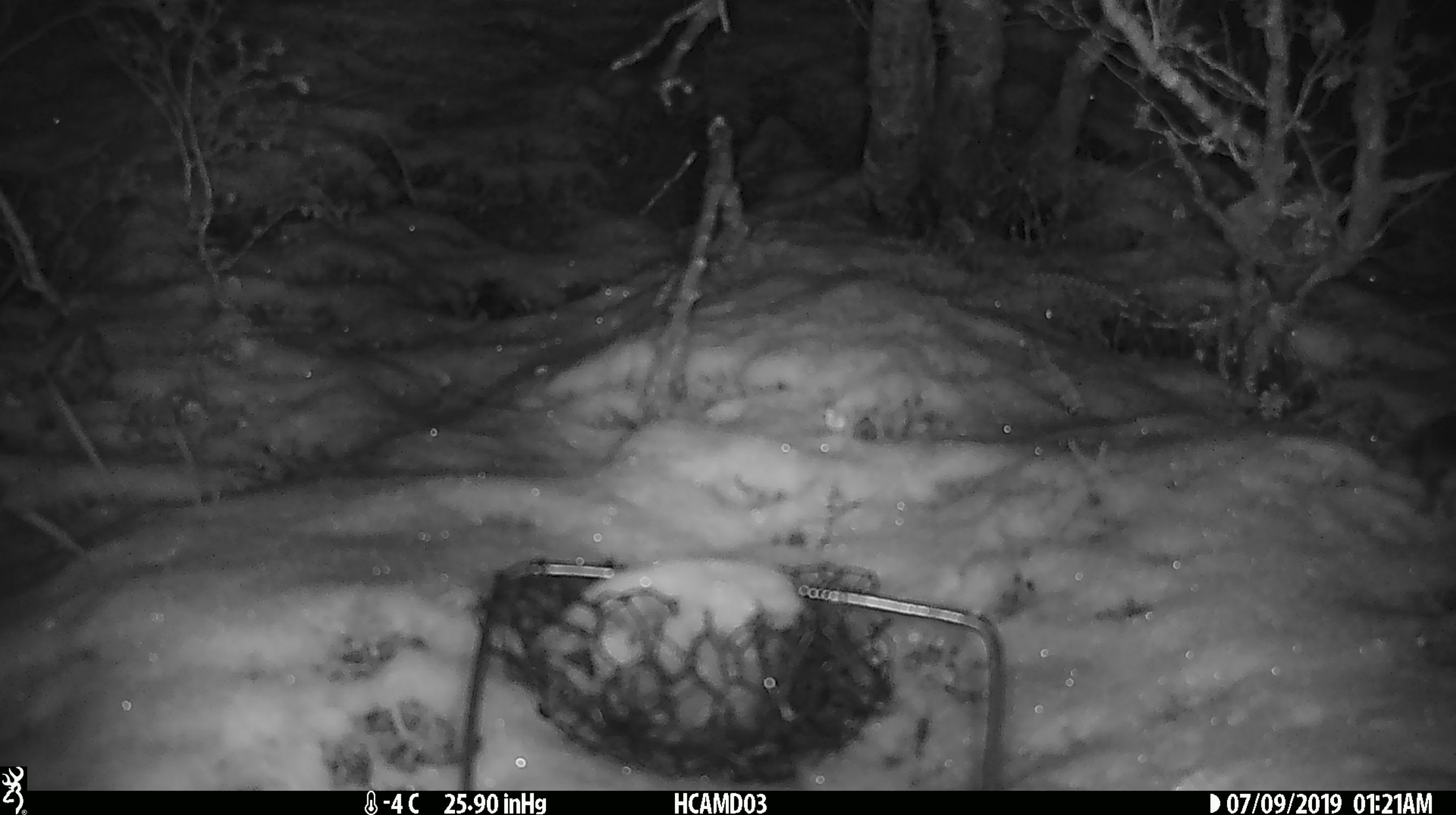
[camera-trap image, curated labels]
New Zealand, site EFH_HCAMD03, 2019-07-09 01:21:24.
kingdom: Animalia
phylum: Chordata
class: Mammalia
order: Rodentia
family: Muridae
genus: Mus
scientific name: Mus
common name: mouse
Mouse (Mus).